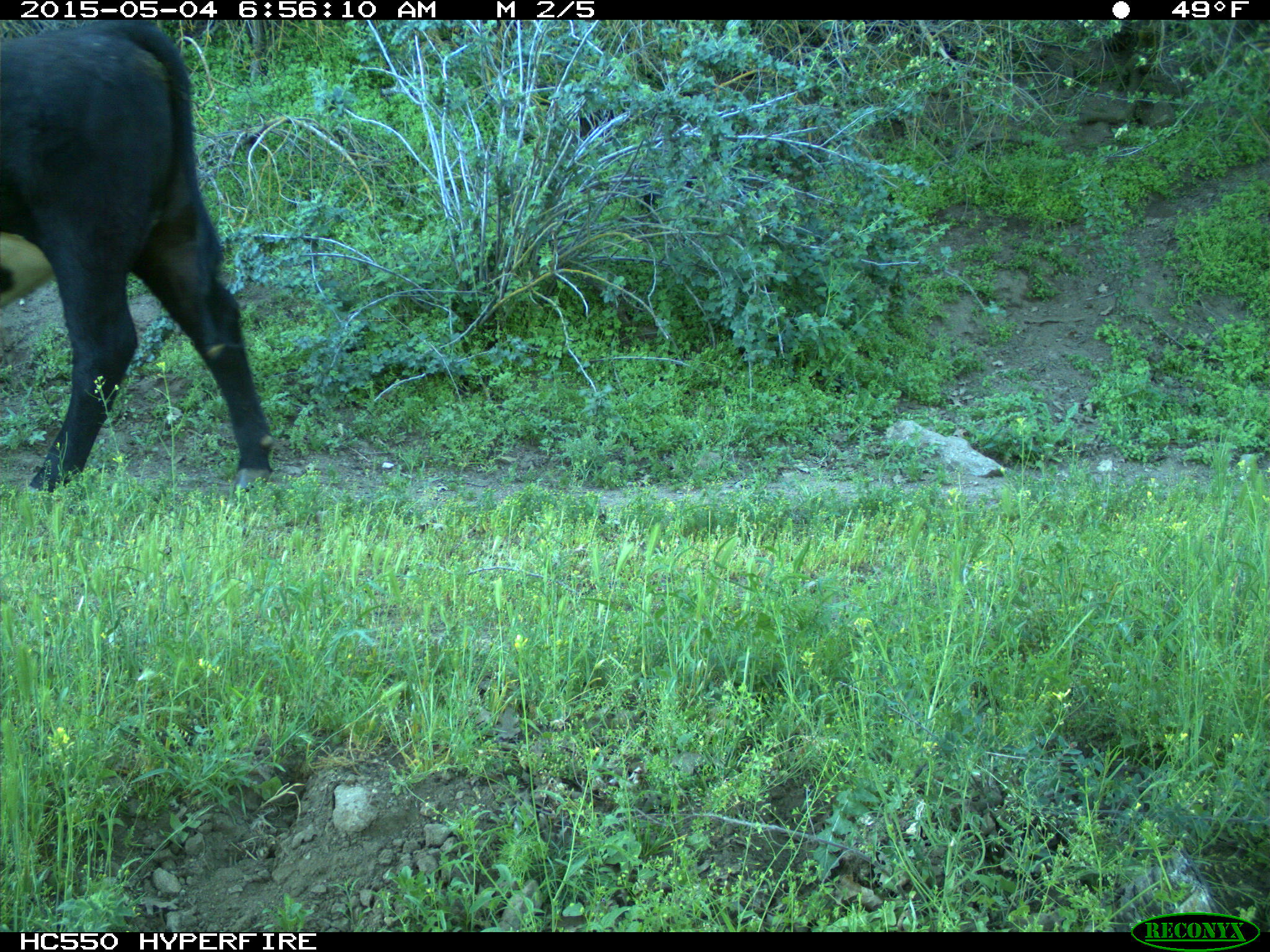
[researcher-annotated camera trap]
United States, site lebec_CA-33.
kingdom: Animalia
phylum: Chordata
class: Mammalia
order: Artiodactyla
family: Bovidae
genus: Bos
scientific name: Bos taurus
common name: domestic cow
Bos taurus (domestic cow).